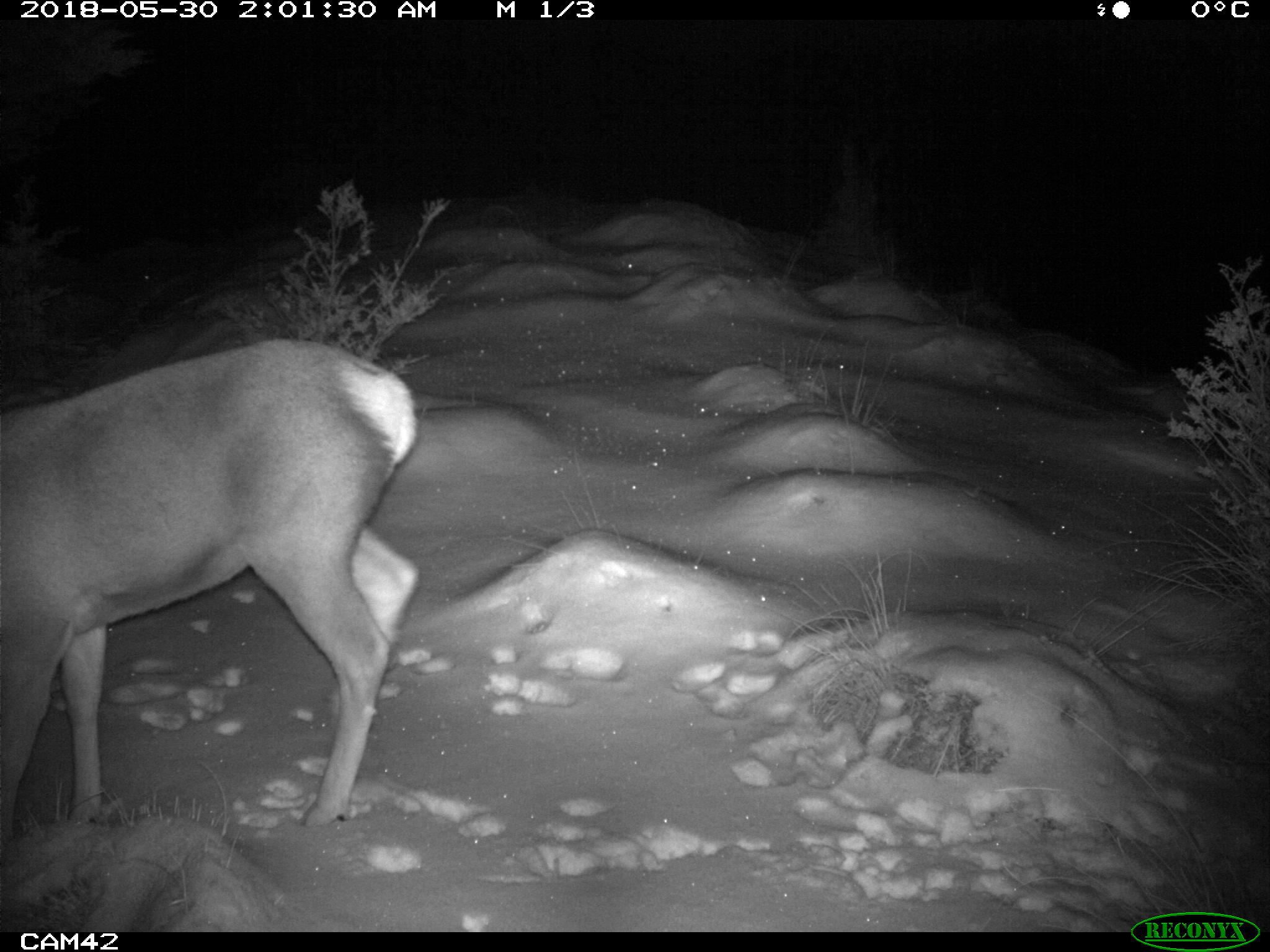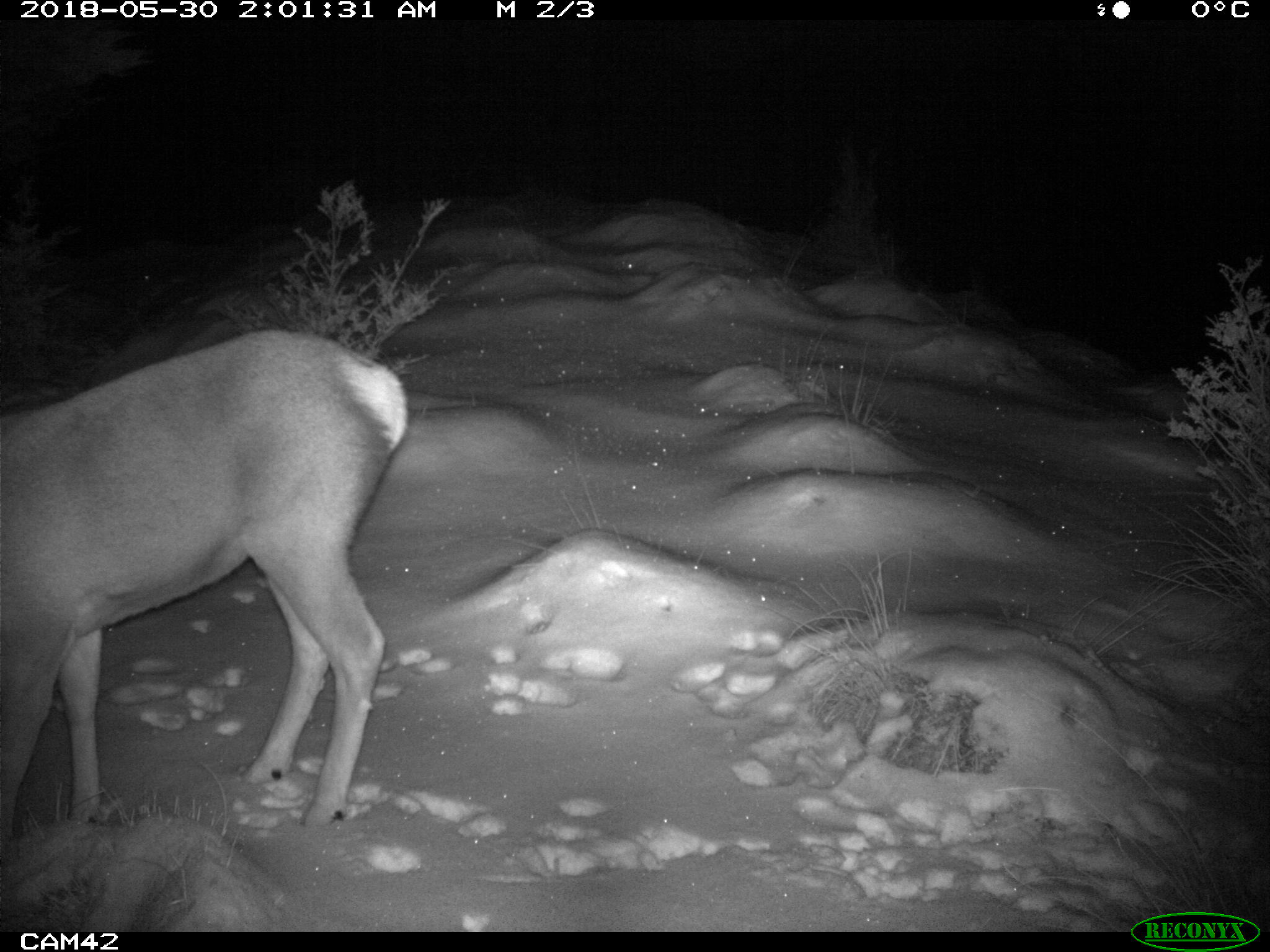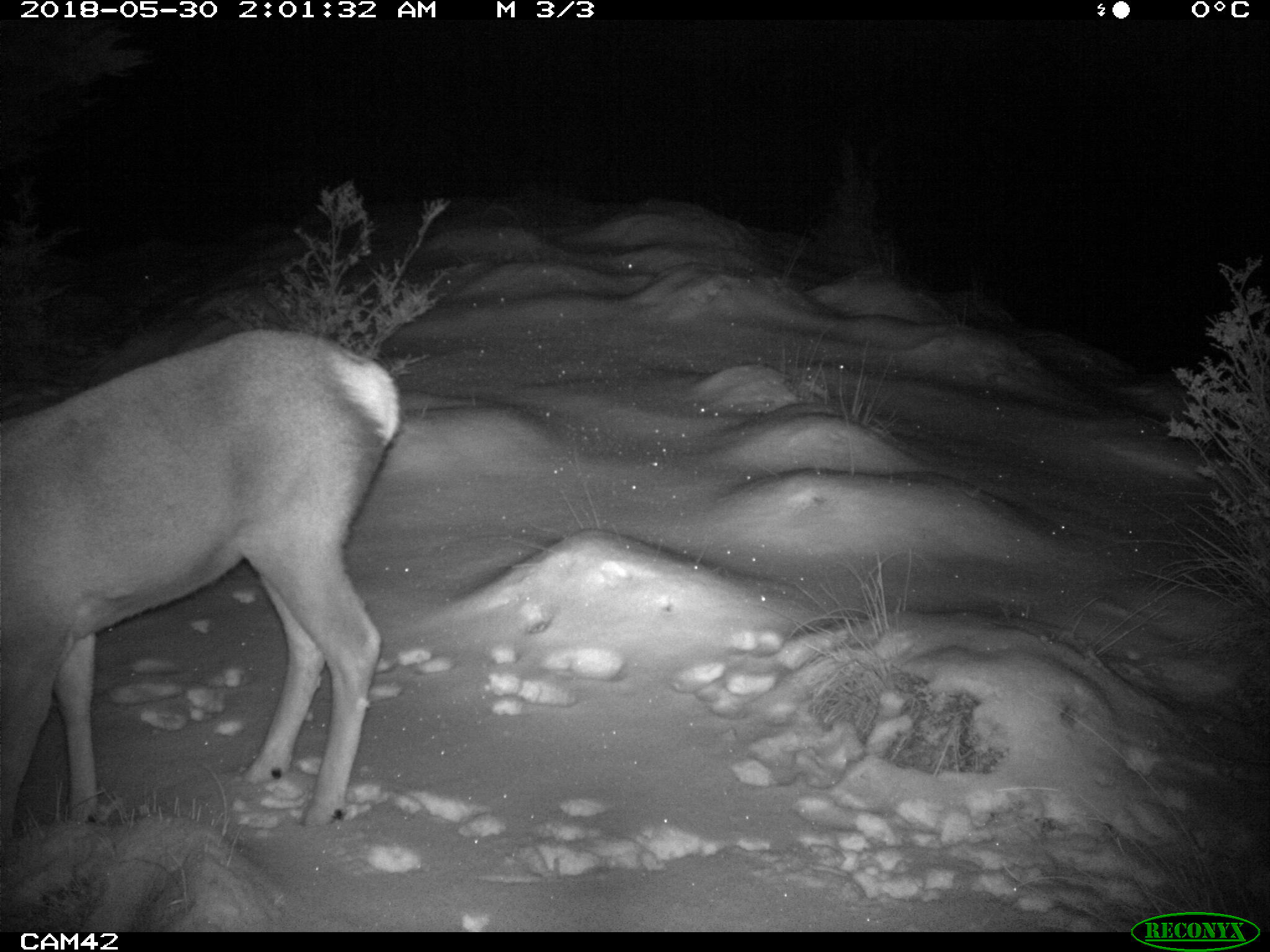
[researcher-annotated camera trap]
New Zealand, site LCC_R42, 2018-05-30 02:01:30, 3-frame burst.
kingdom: Animalia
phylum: Chordata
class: Mammalia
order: Artiodactyla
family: Cervidae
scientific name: Cervidae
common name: deer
Deer (Cervidae).